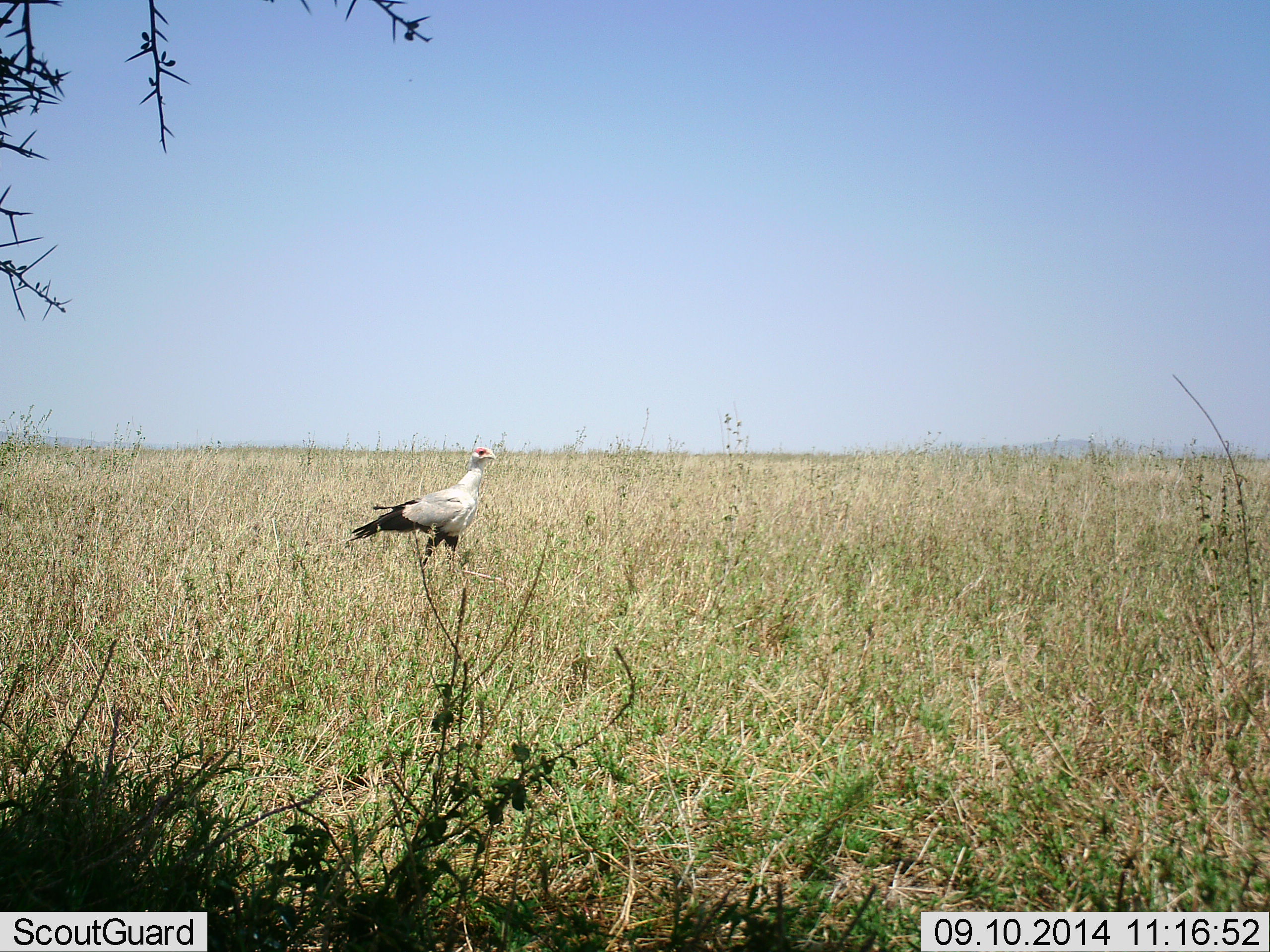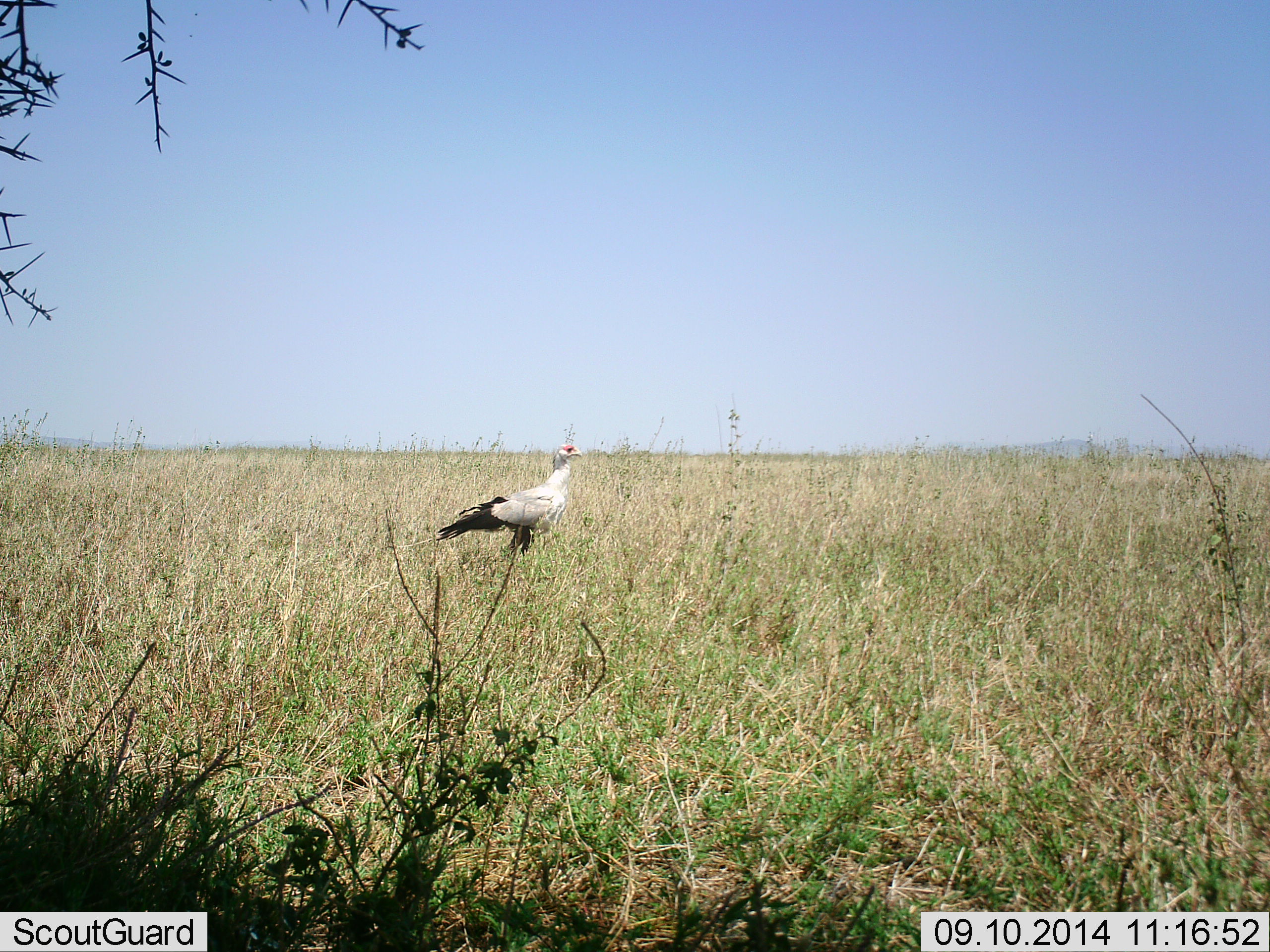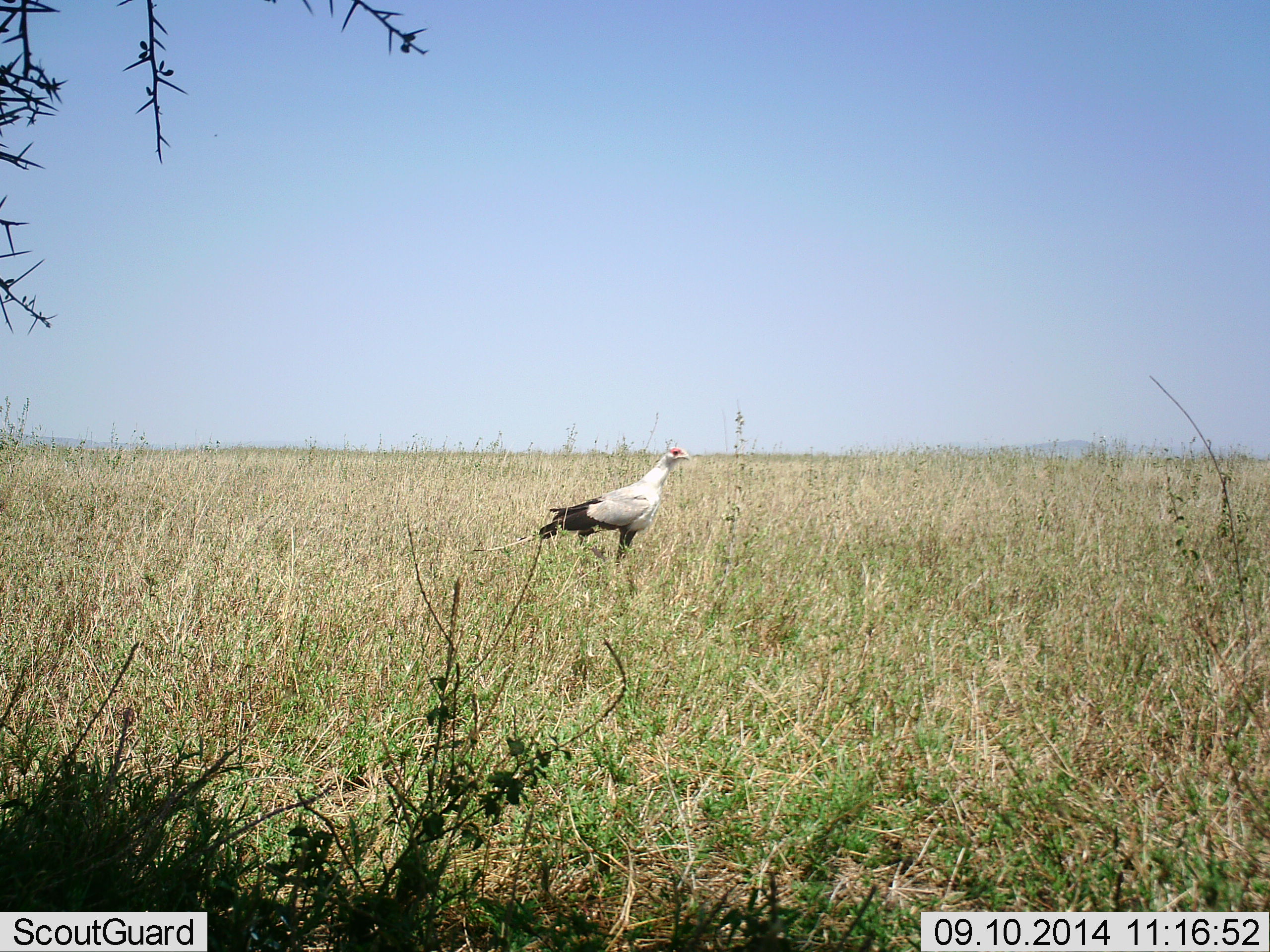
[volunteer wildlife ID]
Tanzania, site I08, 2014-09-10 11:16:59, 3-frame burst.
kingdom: Animalia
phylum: Chordata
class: Aves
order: Accipitriformes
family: Sagittariidae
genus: Sagittarius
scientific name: Sagittarius serpentarius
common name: secretary bird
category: secretarybird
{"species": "secretarybird (secretary bird) (Sagittarius serpentarius)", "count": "1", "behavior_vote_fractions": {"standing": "30%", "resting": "0%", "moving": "70%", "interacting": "0%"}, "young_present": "0%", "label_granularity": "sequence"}